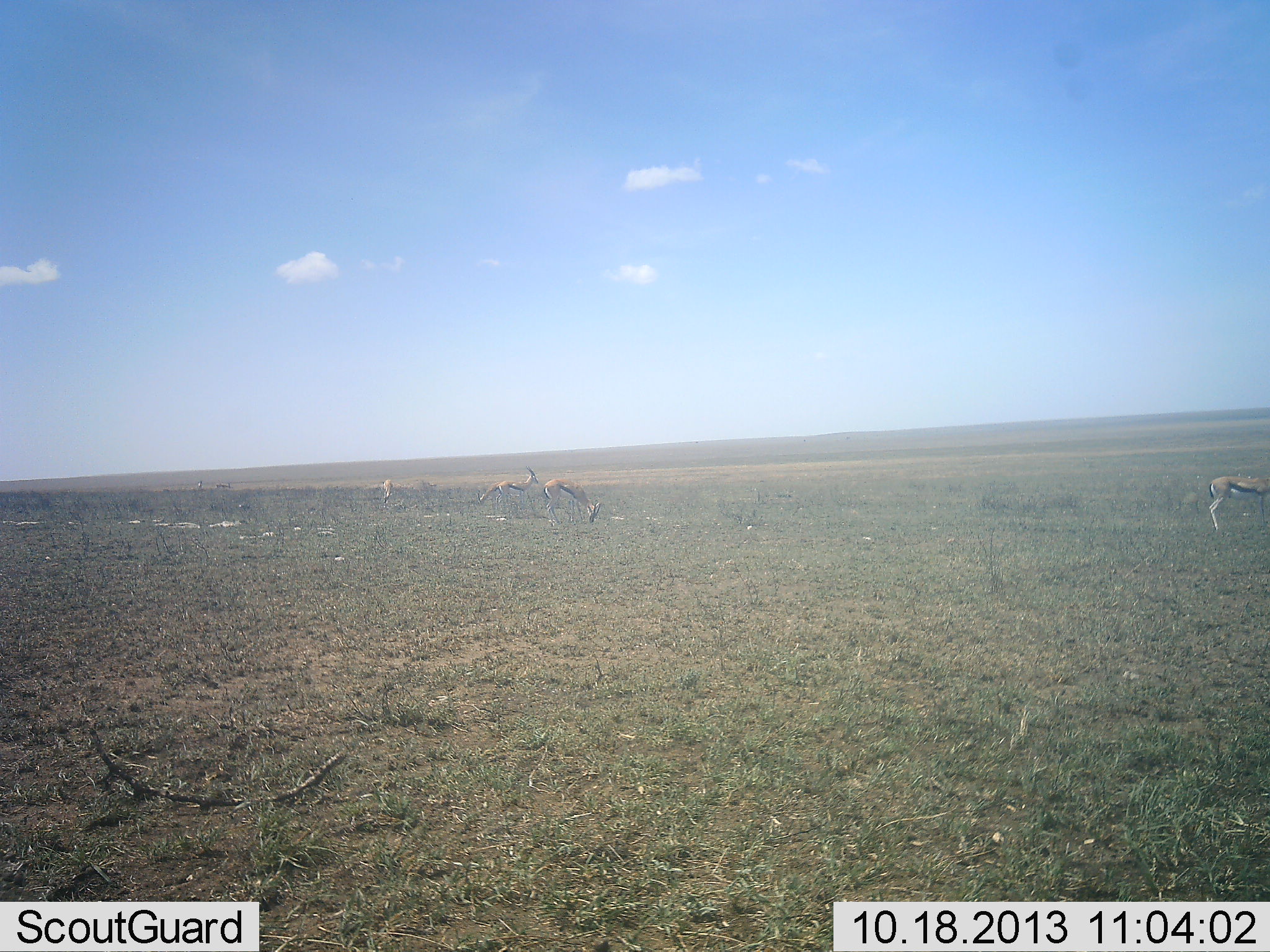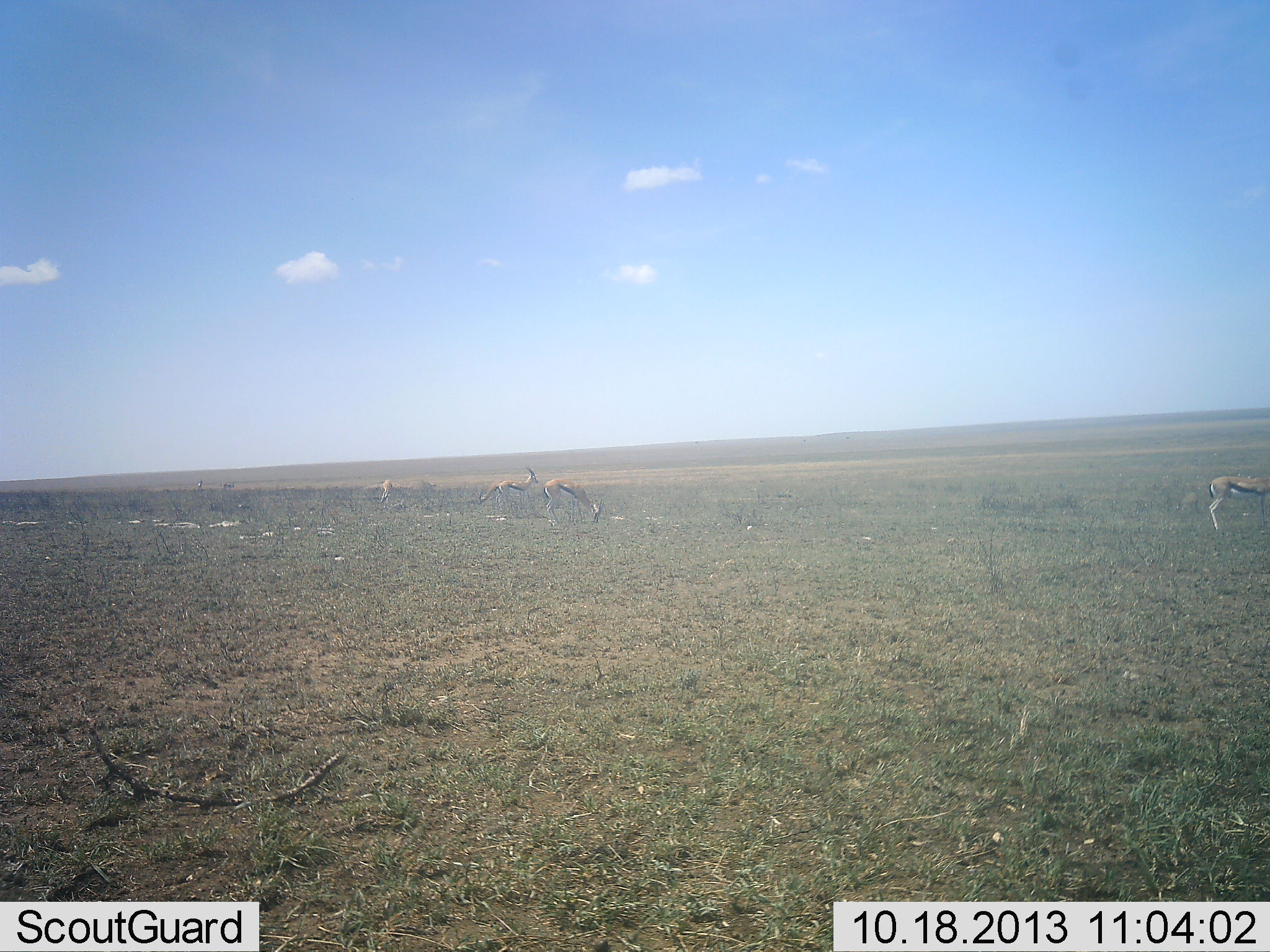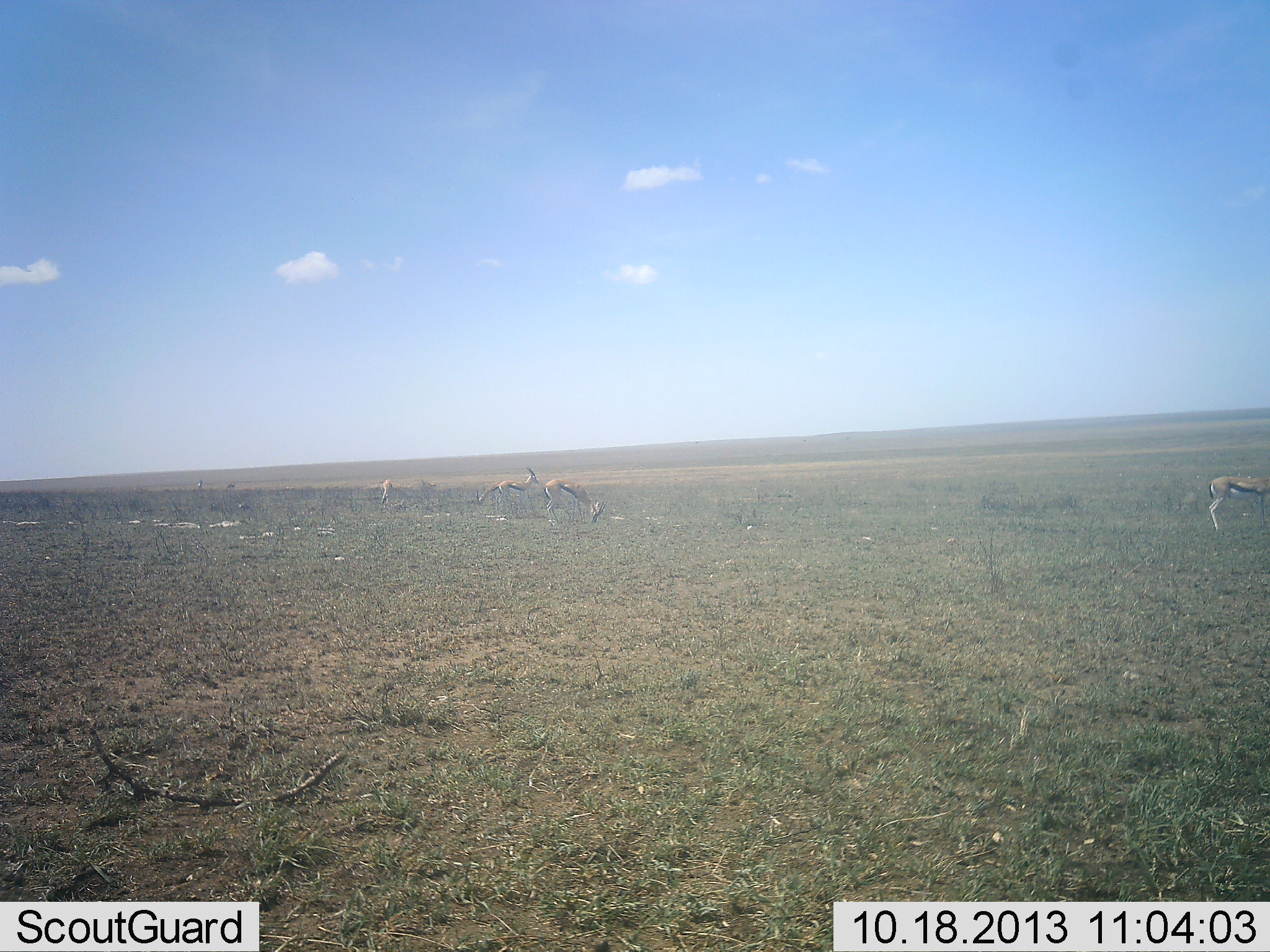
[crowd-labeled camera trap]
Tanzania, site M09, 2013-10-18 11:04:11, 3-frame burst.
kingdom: Animalia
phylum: Chordata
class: Mammalia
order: Artiodactyla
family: Bovidae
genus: Eudorcas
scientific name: Eudorcas thomsonii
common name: thomson's gazelle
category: gazellethomsons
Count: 4.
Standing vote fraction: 83%.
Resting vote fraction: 4%.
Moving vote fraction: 22%.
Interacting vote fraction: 4%.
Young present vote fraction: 0%.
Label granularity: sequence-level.